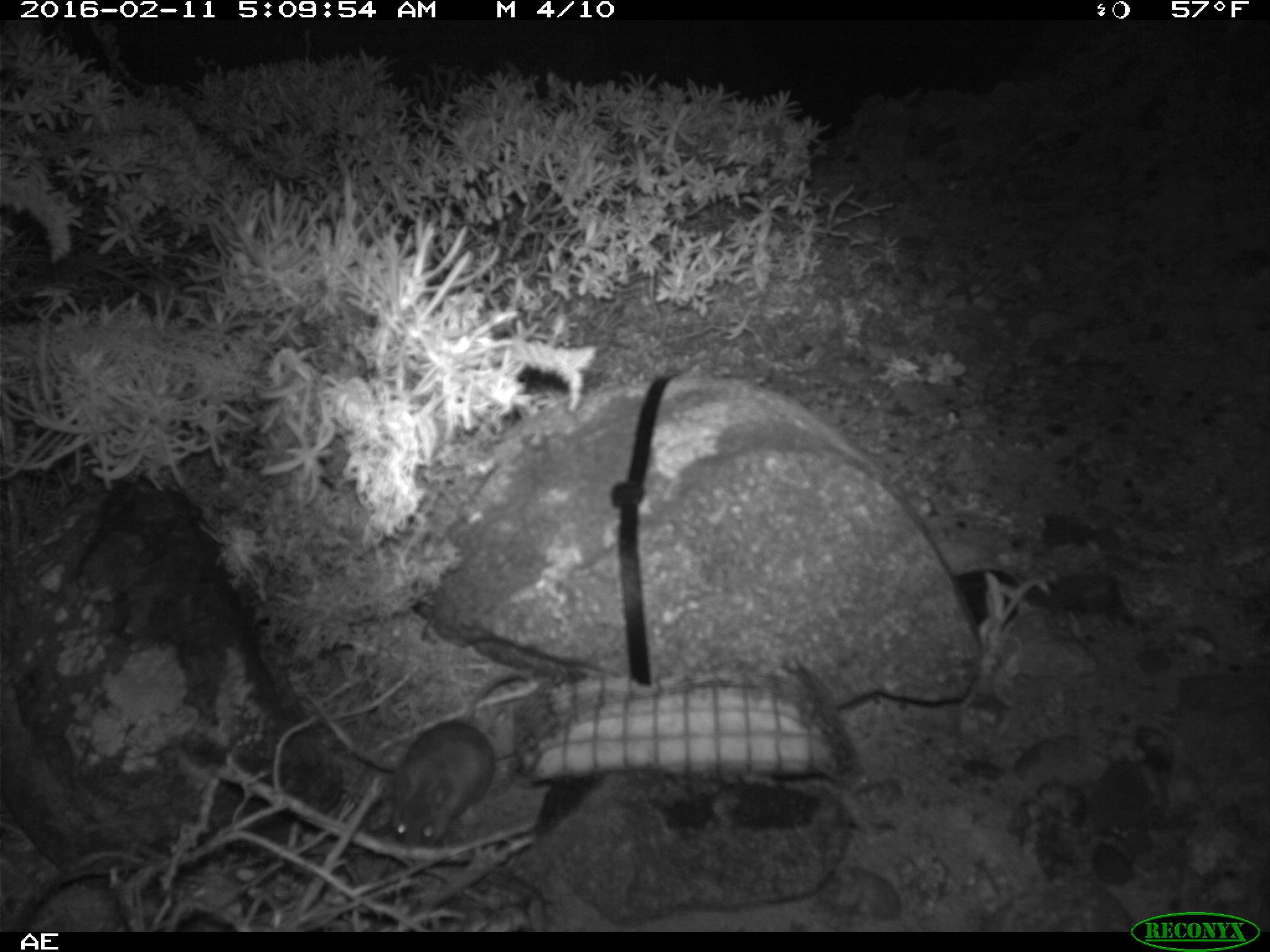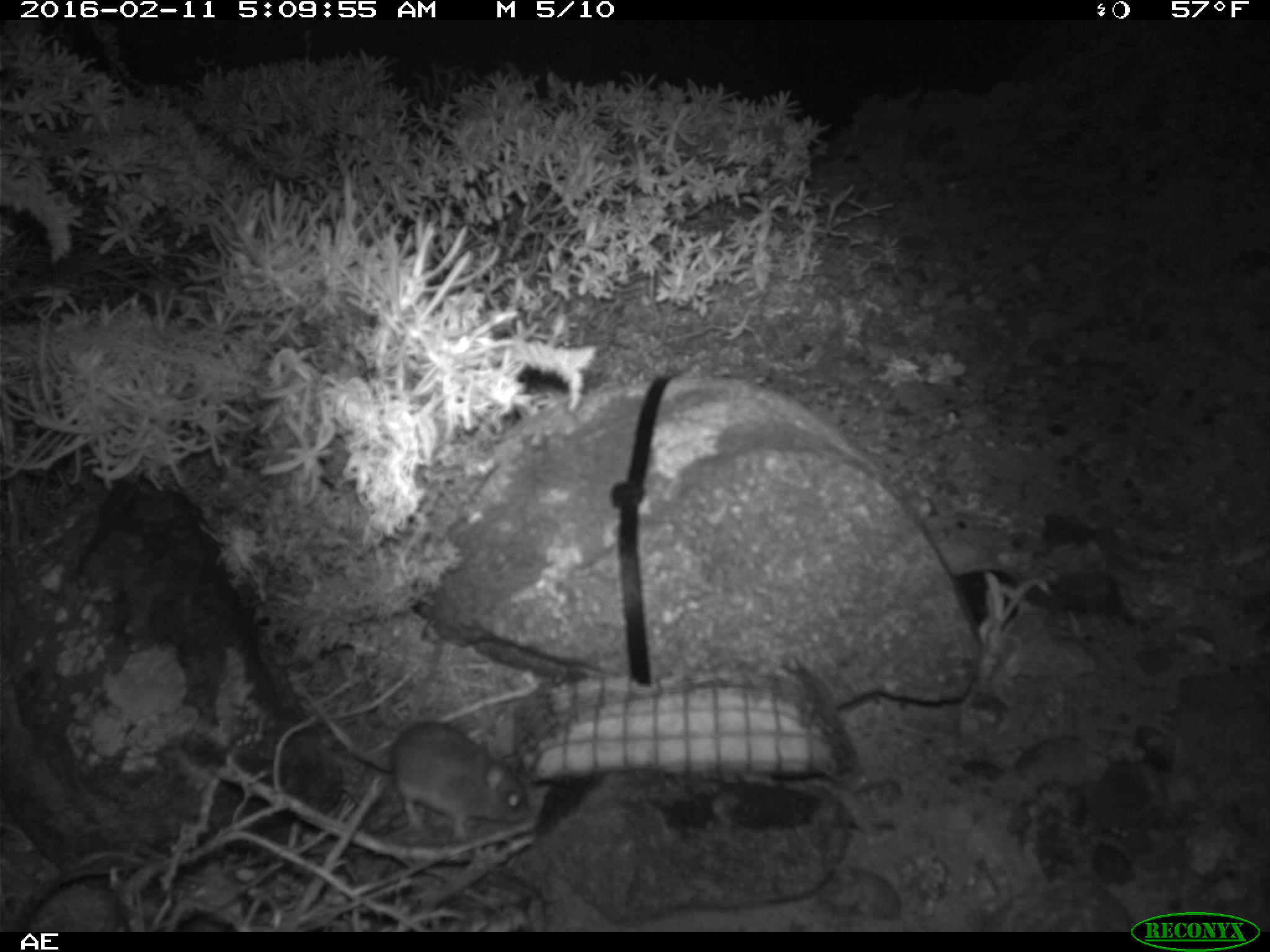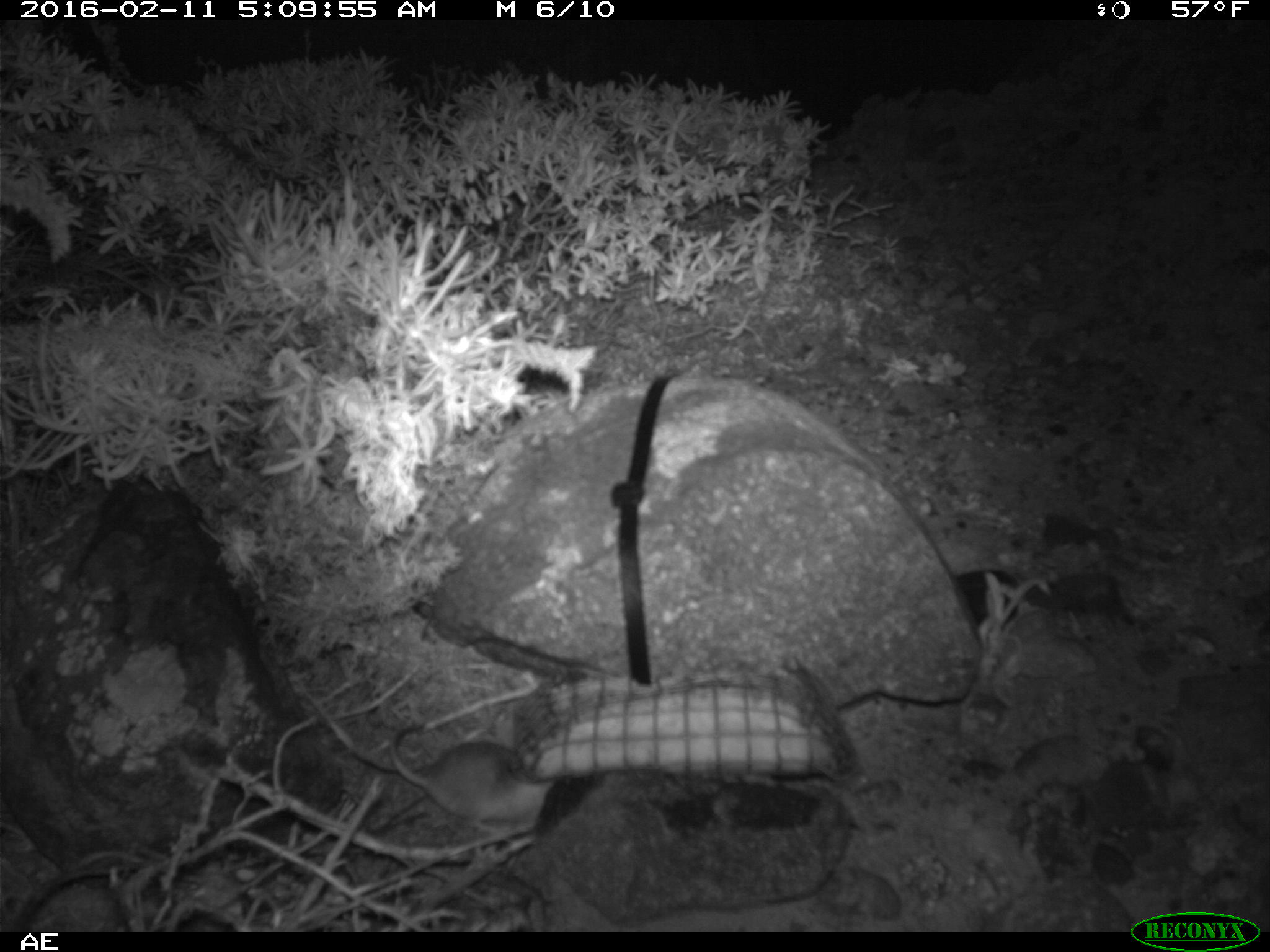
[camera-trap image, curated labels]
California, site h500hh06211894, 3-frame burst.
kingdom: Animalia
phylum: Chordata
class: Mammalia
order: Rodentia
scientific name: Rodentia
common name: rodent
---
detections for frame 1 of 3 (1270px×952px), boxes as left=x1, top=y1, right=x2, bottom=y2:
rodent: left=389, top=667, right=530, bottom=848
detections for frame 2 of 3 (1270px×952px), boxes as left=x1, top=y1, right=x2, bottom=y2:
rodent: left=388, top=633, right=532, bottom=844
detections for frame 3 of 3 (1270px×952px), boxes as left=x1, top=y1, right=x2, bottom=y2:
rodent: left=384, top=721, right=551, bottom=837